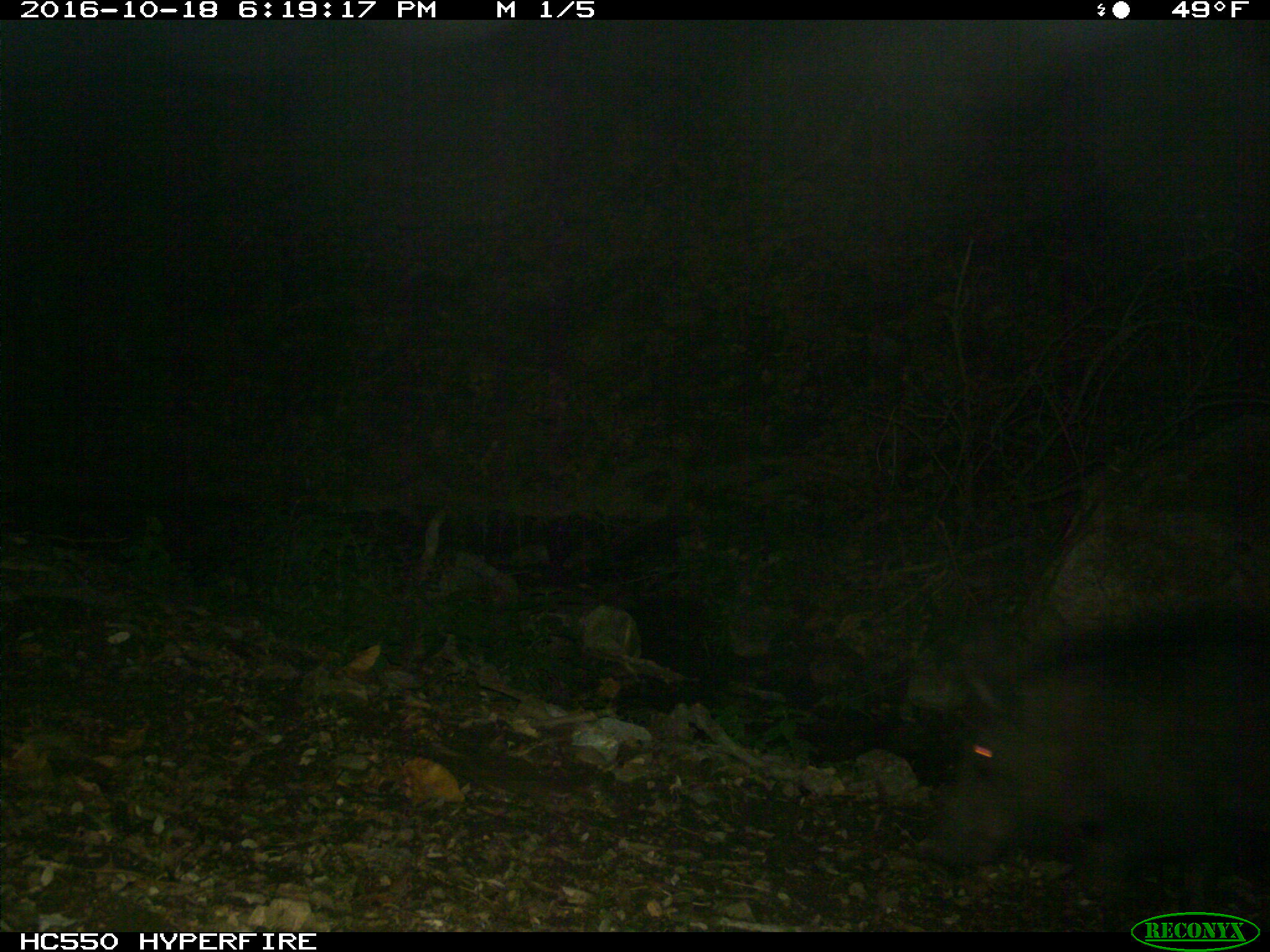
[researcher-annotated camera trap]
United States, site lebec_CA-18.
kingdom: Animalia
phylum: Chordata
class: Mammalia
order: Artiodactyla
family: Suidae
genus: Sus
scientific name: Sus scrofa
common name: wild boar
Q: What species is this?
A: Sus scrofa (wild boar).